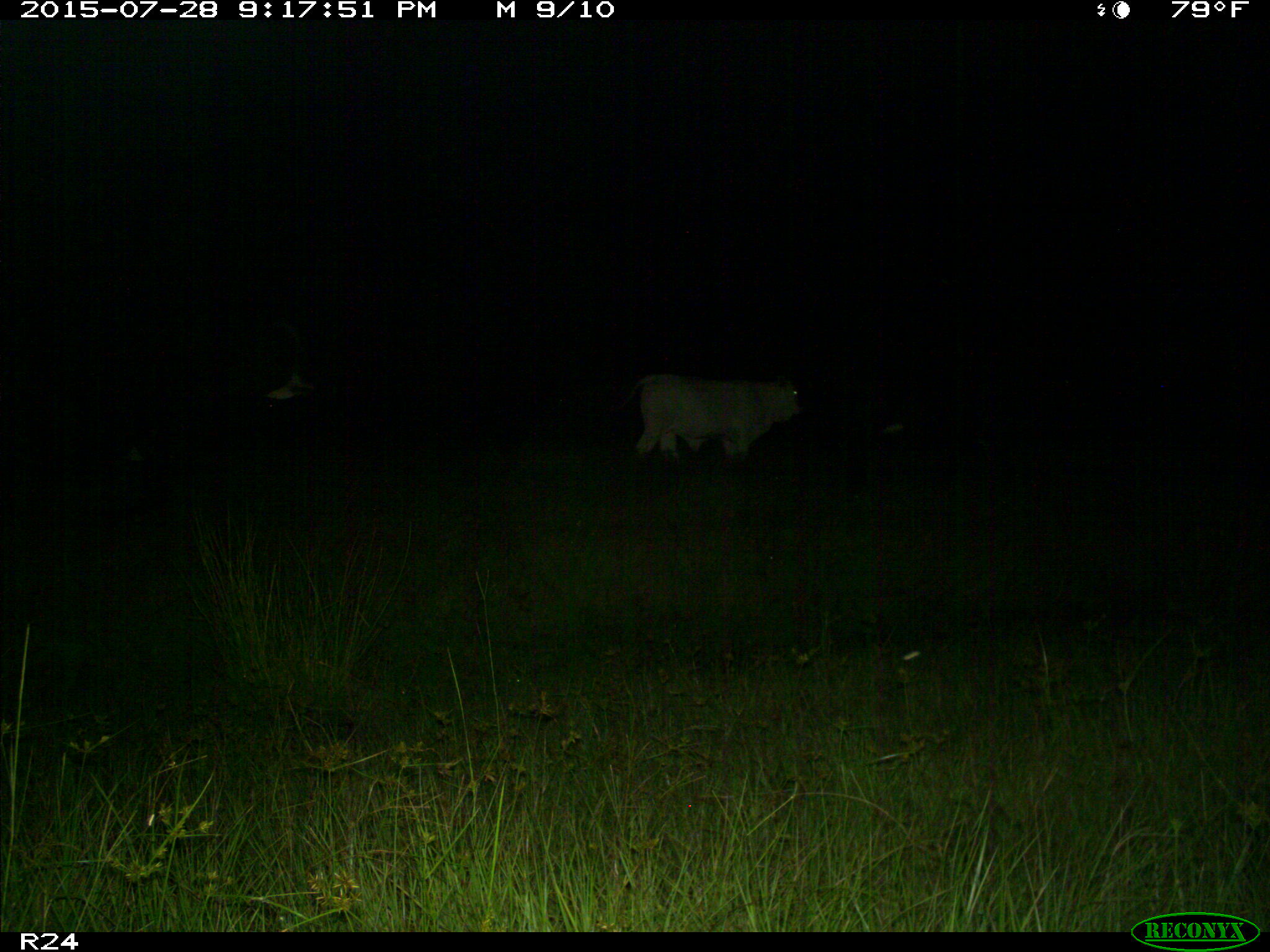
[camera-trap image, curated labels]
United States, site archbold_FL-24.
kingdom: Animalia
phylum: Chordata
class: Mammalia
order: Artiodactyla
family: Bovidae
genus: Bos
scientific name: Bos taurus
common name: domestic cow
Bos taurus (domestic cow).